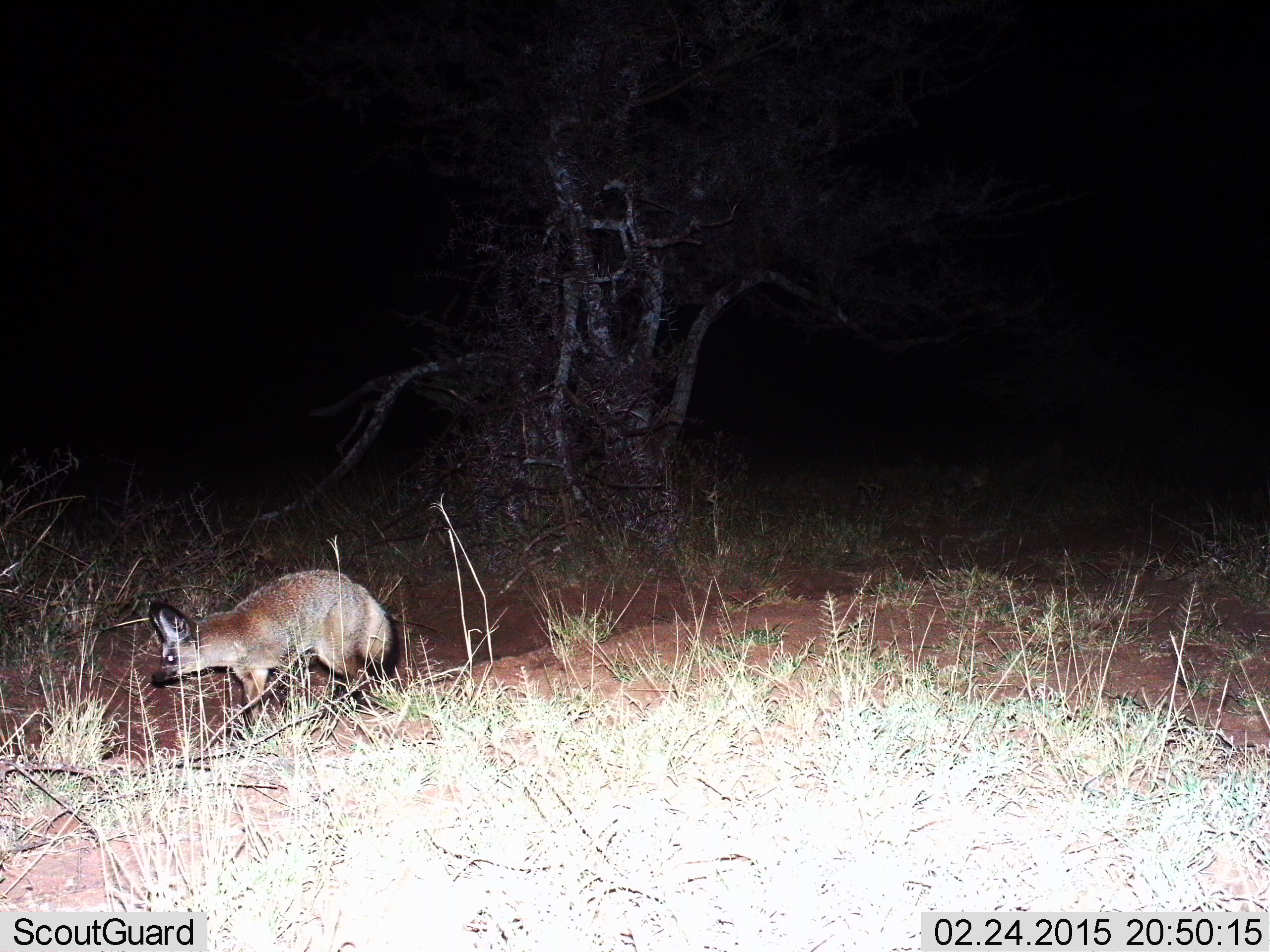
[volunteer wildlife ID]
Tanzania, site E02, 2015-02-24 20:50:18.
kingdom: Animalia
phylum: Chordata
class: Mammalia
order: Carnivora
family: Canidae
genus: Otocyon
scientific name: Otocyon megalotis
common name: bat-eared fox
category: batearedfox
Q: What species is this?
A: Batearedfox (bat-eared fox) (Otocyon megalotis).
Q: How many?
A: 1.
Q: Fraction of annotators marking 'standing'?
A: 70%.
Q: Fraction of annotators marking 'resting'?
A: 0%.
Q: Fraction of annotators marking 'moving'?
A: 30%.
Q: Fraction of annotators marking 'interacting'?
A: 0%.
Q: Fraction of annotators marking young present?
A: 0%.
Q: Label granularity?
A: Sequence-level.